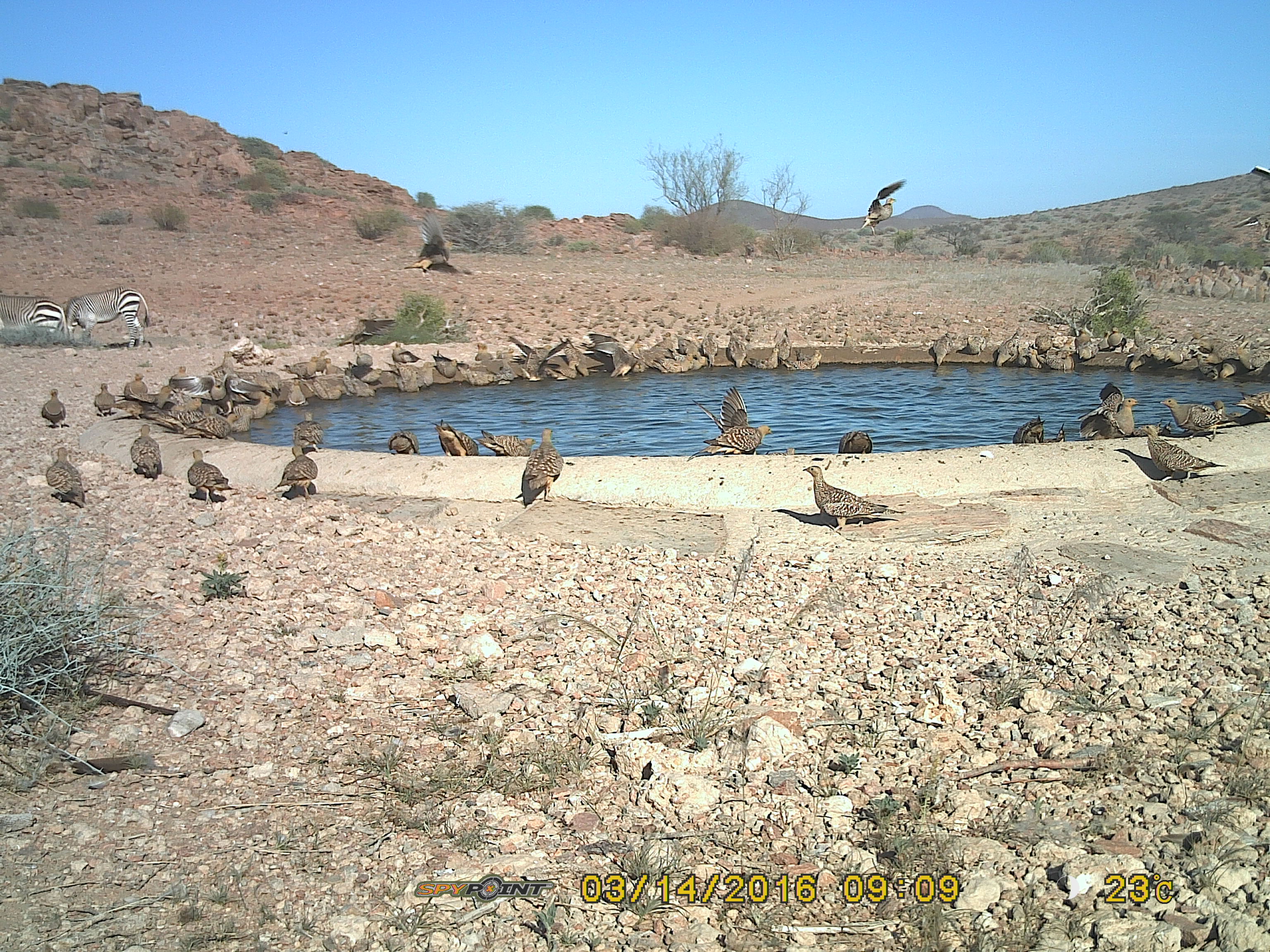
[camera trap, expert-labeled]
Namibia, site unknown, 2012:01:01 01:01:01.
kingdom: Animalia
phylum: Chordata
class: Aves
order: Pterocliformes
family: Pteroclidae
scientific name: Pteroclidae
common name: sandgrouse